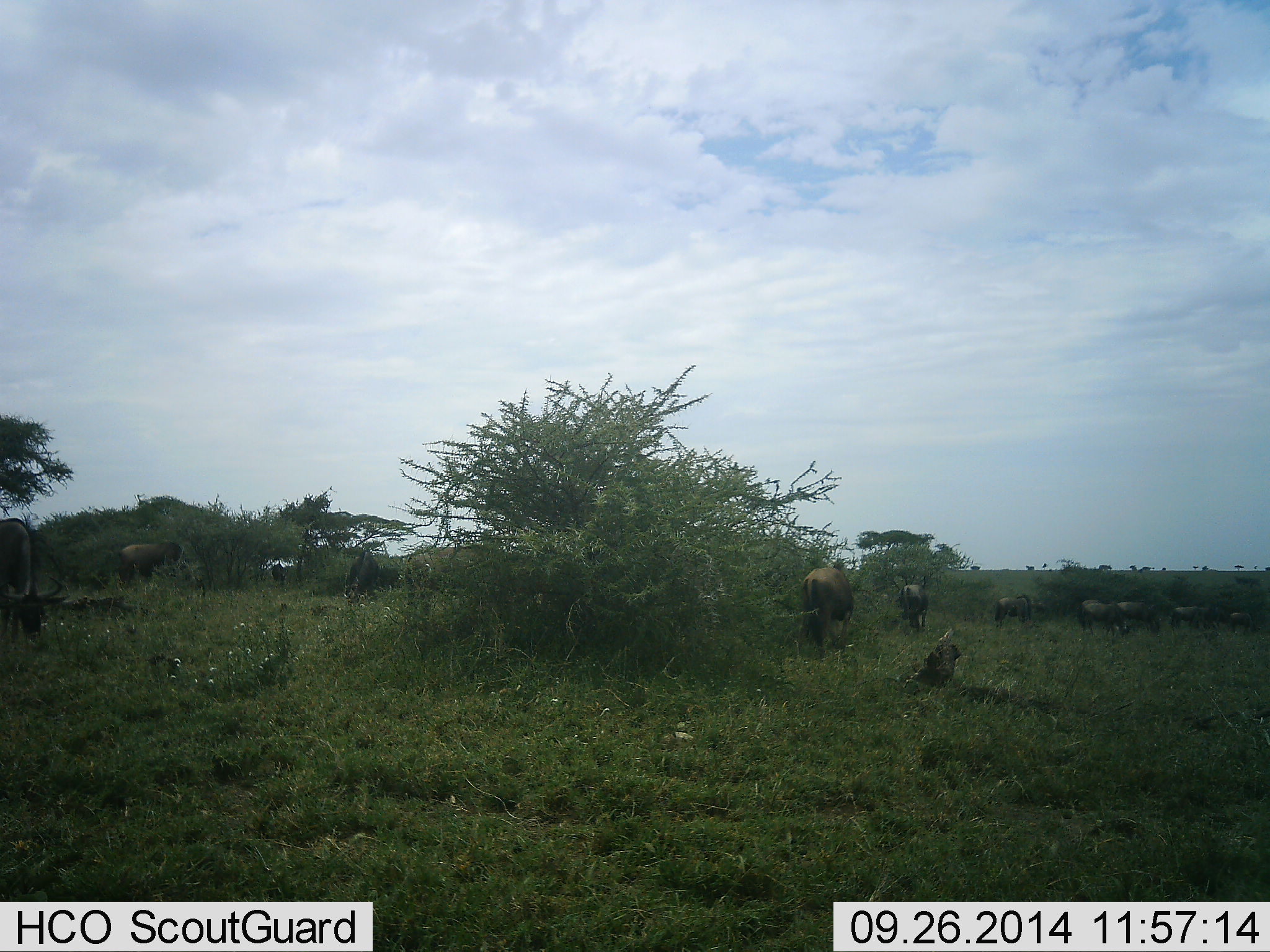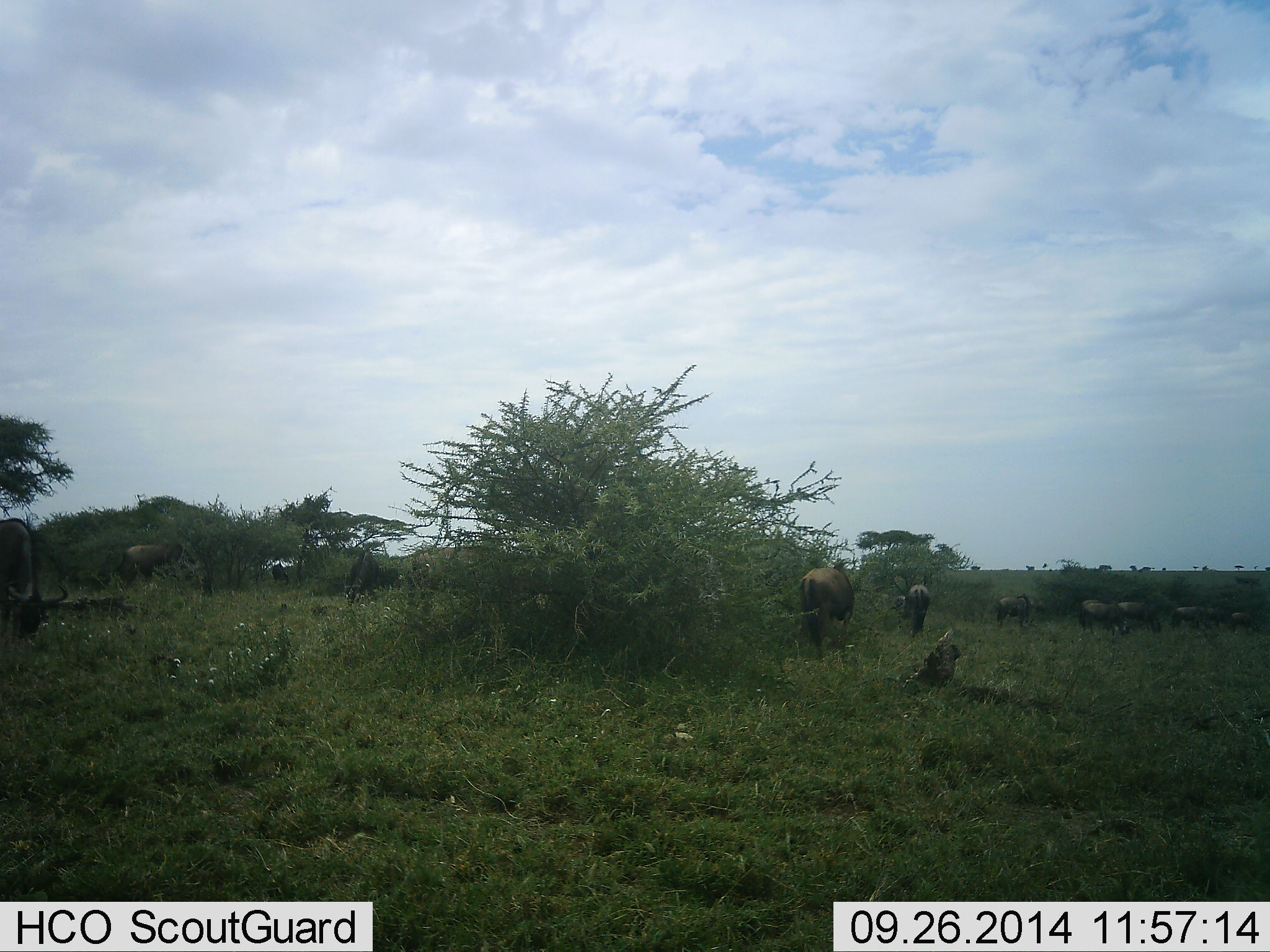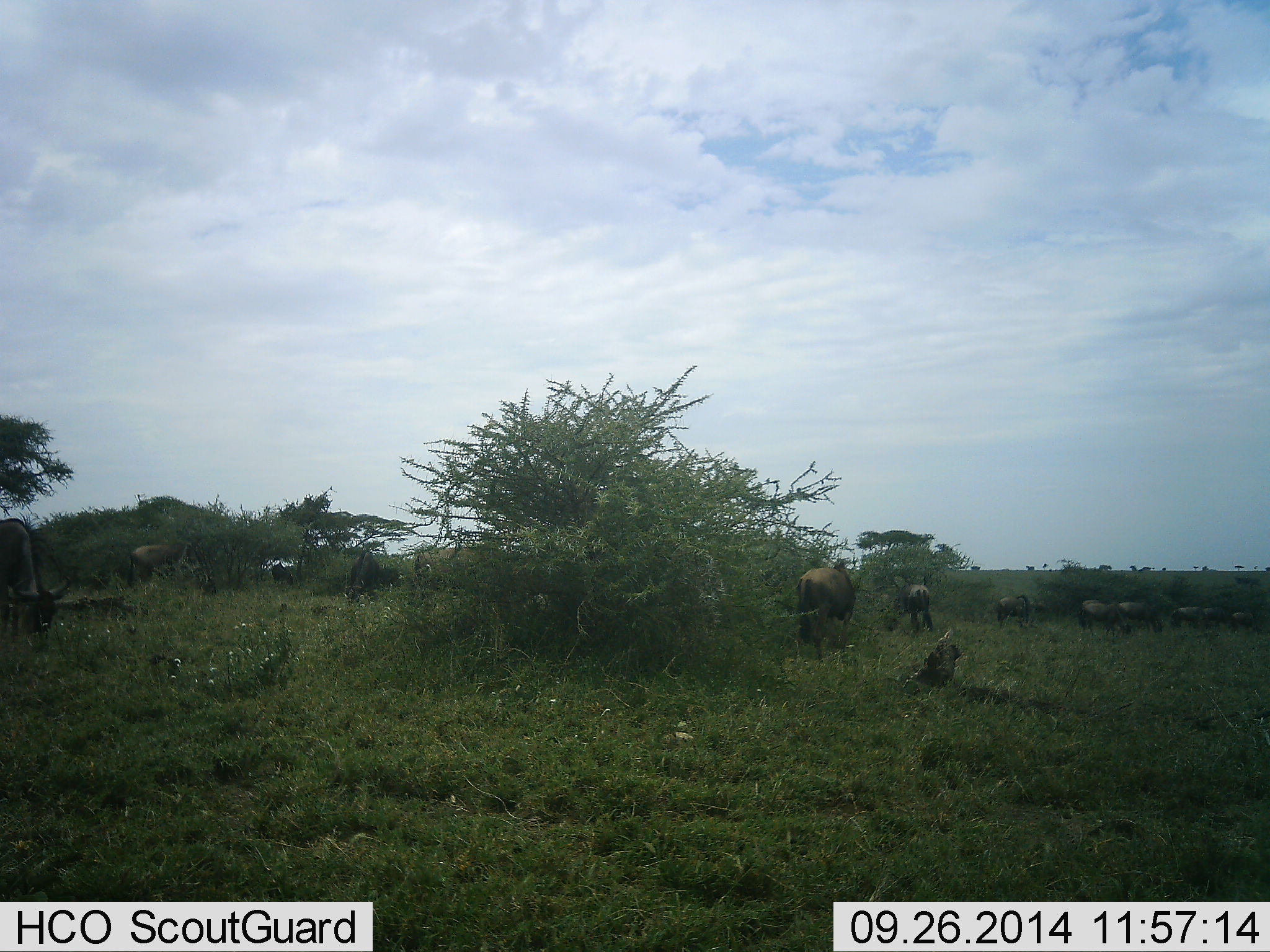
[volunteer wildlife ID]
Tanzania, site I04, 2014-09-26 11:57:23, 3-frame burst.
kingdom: Animalia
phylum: Chordata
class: Mammalia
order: Artiodactyla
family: Bovidae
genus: Connochaetes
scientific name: Connochaetes taurinus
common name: blue wildebeest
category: wildebeest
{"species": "wildebeest (blue wildebeest) (Connochaetes taurinus)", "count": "11-50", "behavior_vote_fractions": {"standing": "70%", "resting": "10%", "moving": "10%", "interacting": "0%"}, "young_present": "0%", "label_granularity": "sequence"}